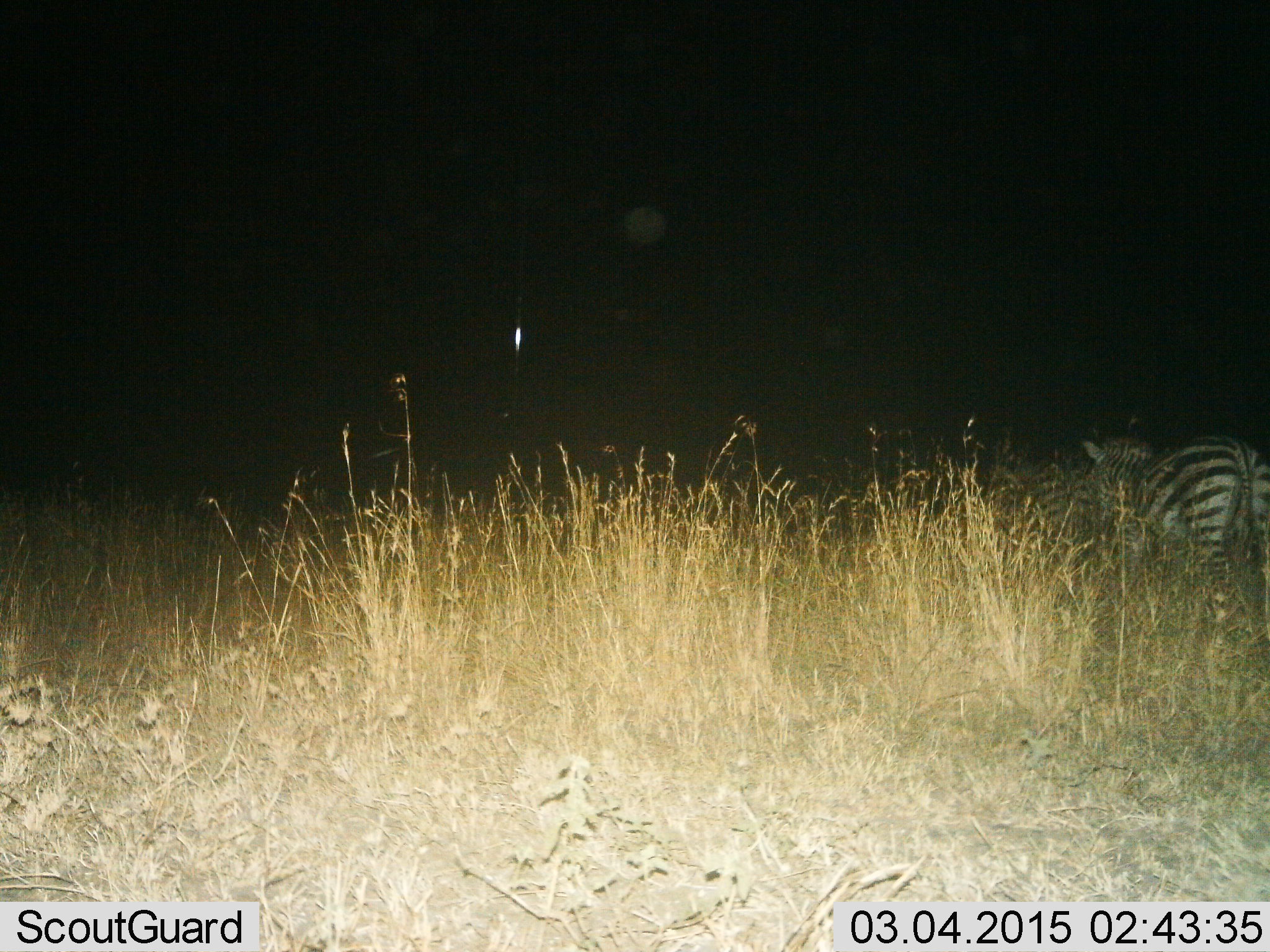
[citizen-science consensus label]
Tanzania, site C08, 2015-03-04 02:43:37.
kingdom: Animalia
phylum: Chordata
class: Mammalia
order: Perissodactyla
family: Equidae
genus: Equus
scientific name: Equus quagga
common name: plains zebra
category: zebra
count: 2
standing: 60%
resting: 0%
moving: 40%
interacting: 0%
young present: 0%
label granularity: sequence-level